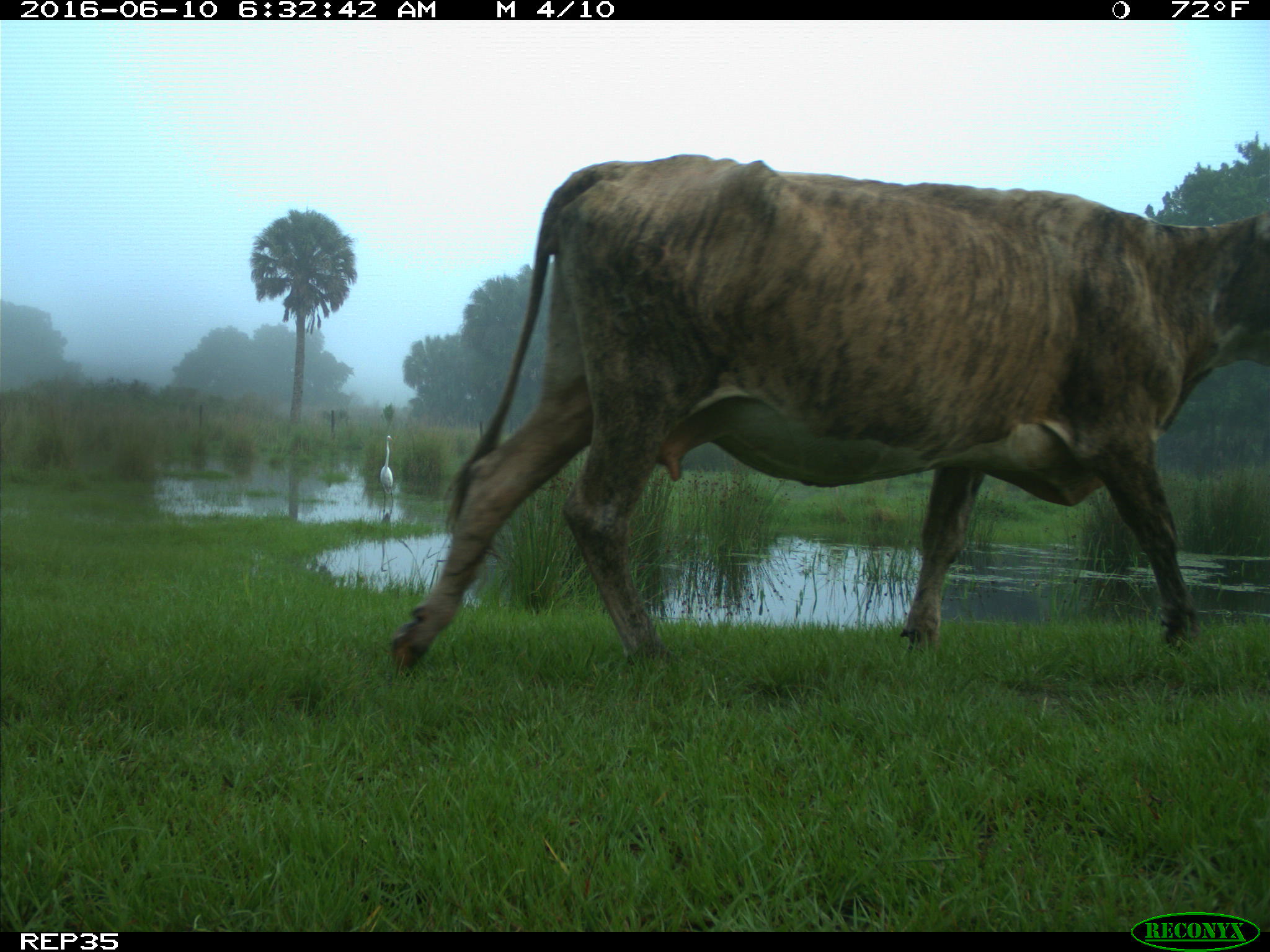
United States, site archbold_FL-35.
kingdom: Animalia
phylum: Chordata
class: Mammalia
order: Artiodactyla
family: Bovidae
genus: Bos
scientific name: Bos taurus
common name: domestic cow